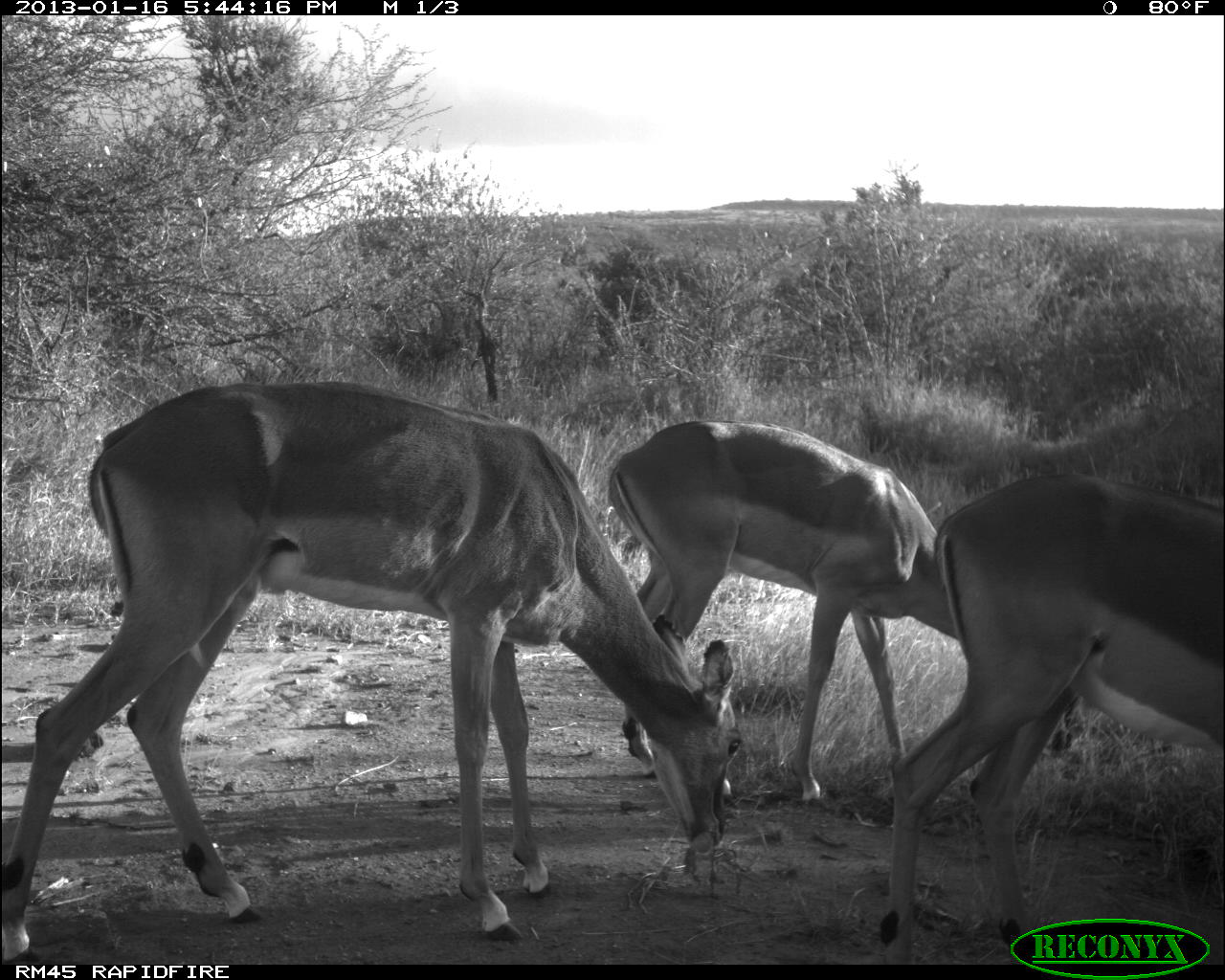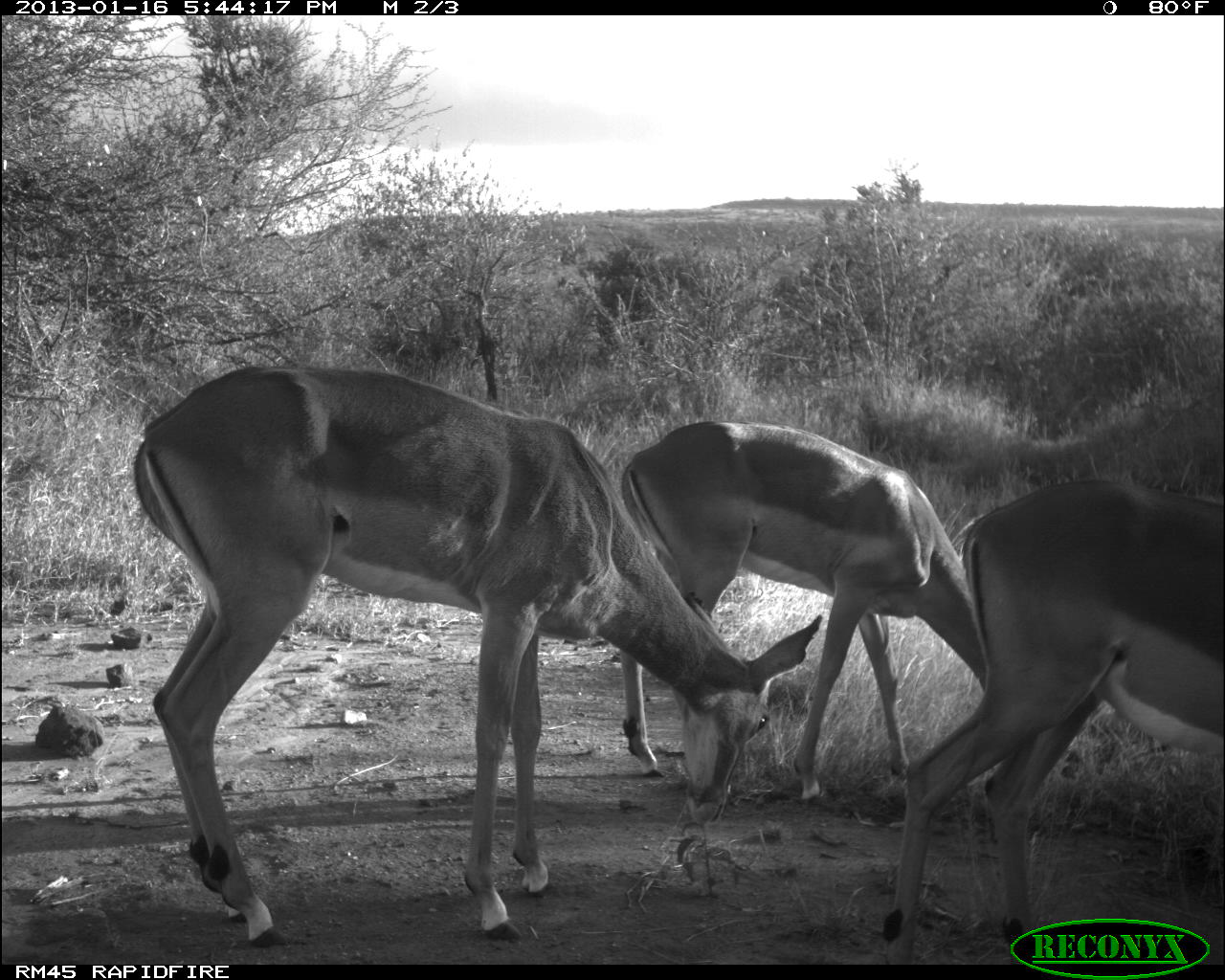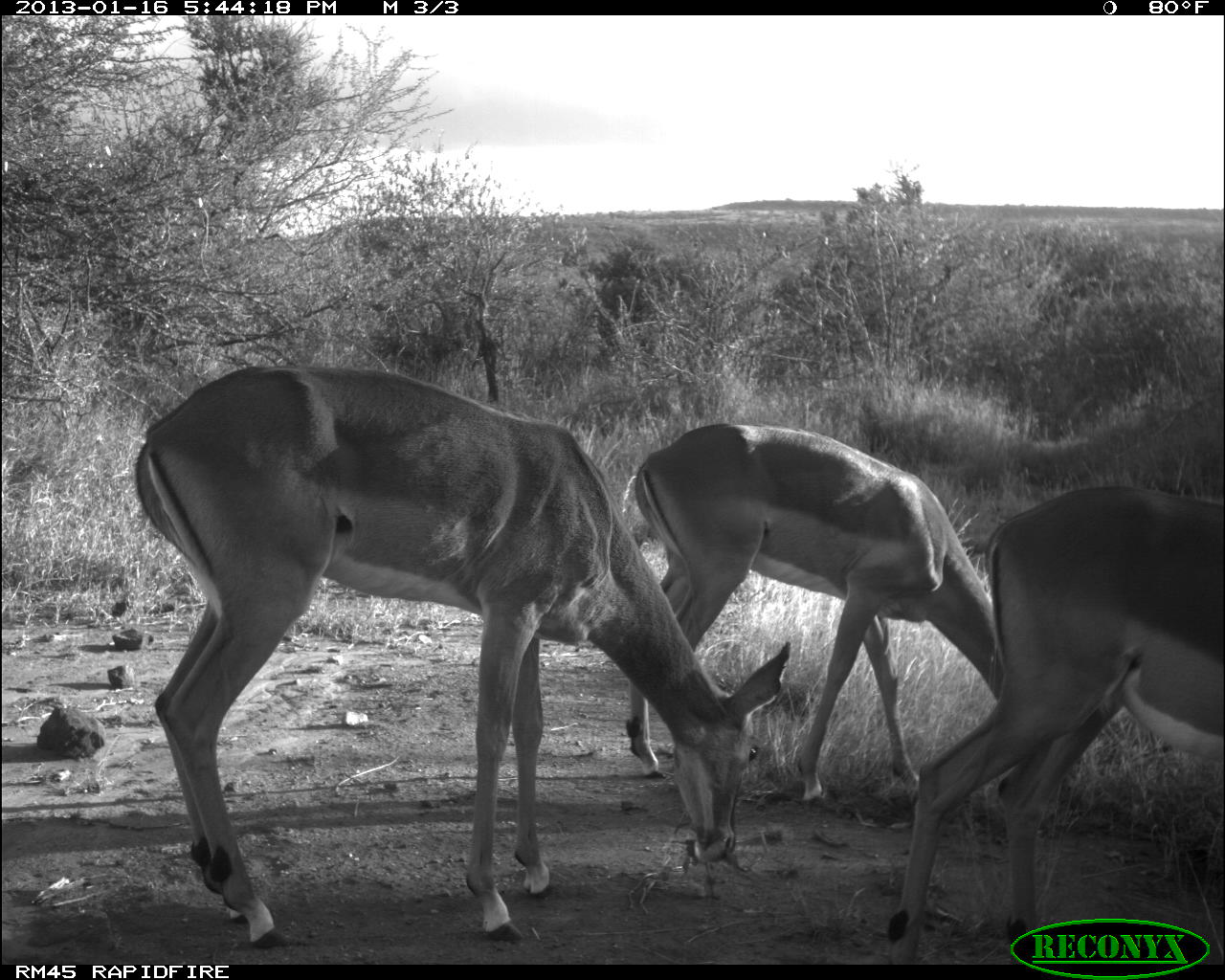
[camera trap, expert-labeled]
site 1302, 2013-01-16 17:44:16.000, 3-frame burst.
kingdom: Animalia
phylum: Chordata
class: Mammalia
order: Artiodactyla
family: Bovidae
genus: Aepyceros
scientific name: Aepyceros melampus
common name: impala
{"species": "Aepyceros melampus (impala)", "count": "3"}